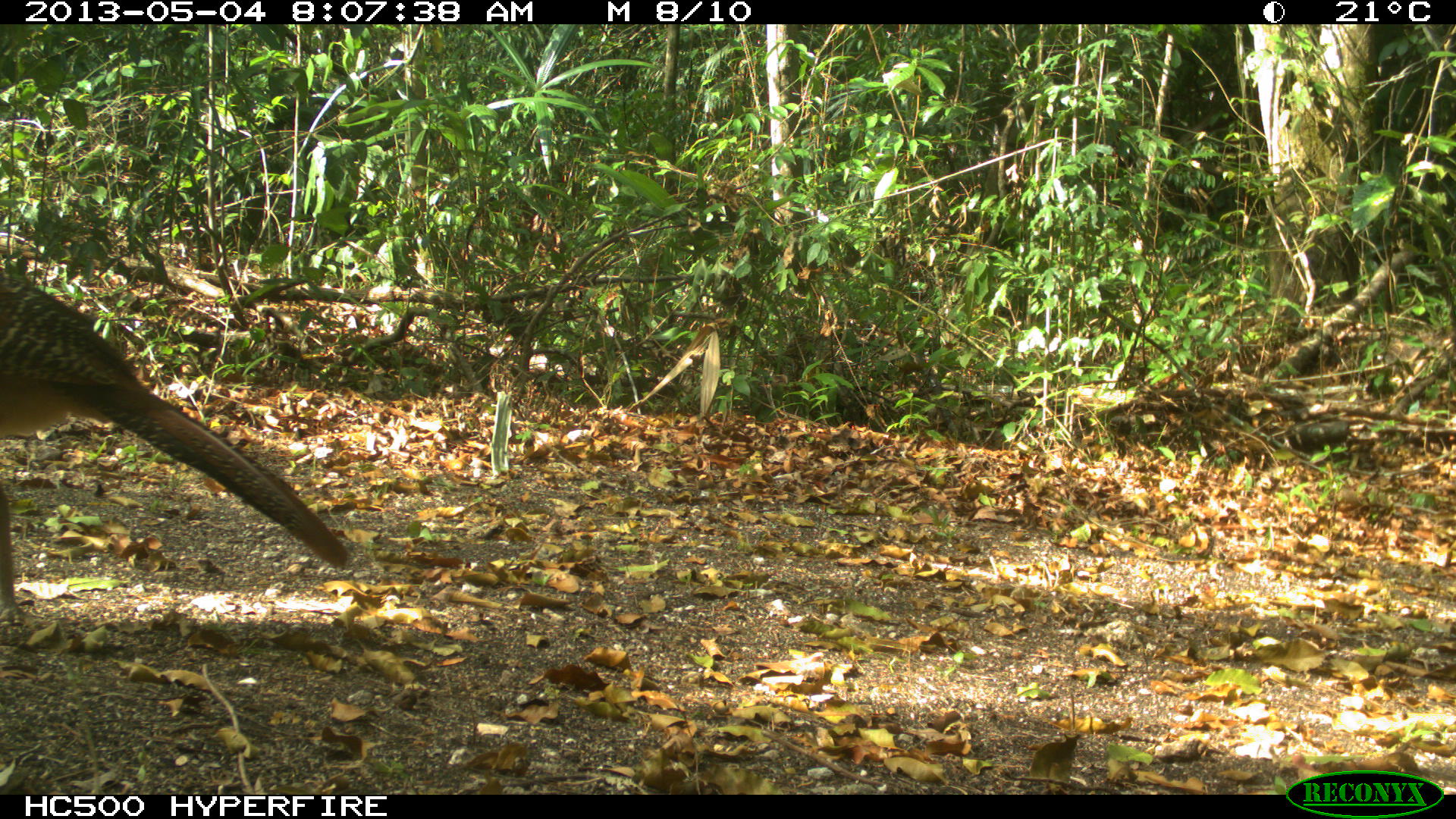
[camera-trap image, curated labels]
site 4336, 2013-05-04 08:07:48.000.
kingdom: Animalia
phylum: Chordata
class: Aves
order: Galliformes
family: Cracidae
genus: Crax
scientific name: Crax rubra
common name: great curassow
Crax rubra (great curassow), count 1, sex female.